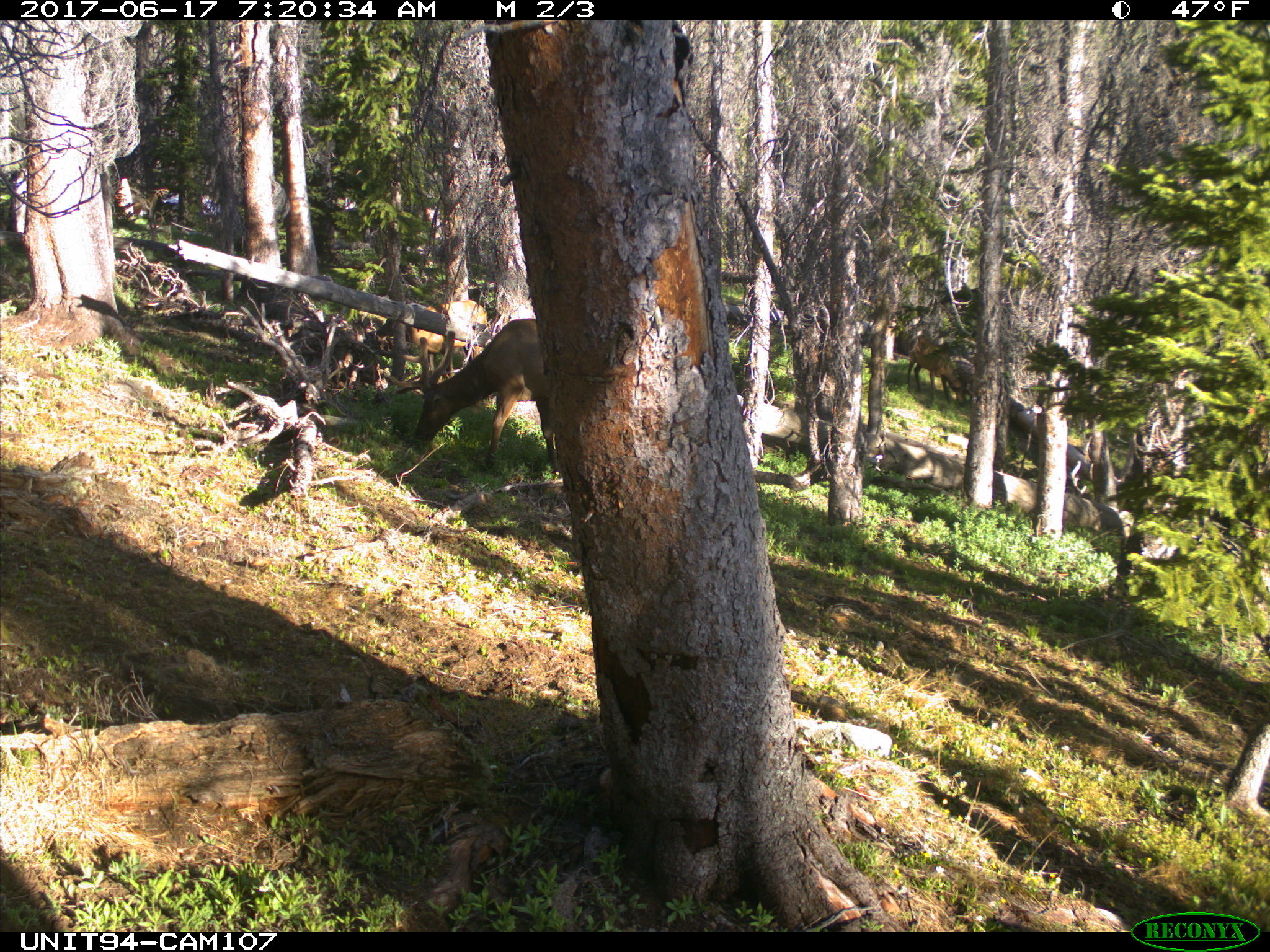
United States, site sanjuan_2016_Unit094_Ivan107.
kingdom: Animalia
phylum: Chordata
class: Mammalia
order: Artiodactyla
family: Cervidae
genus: Cervus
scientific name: Cervus elaphus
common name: red deer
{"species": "Cervus elaphus (red deer)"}